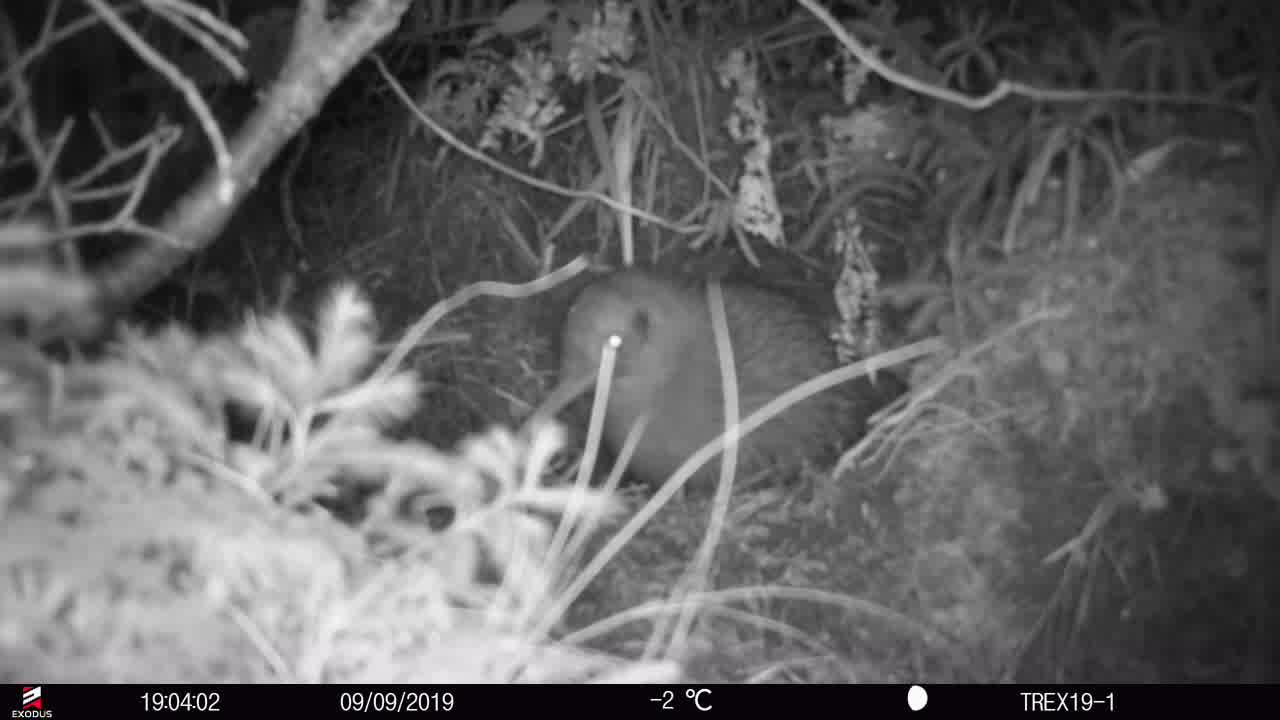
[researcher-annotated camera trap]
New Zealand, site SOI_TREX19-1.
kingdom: Animalia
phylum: Chordata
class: Aves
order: Apterygiformes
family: Apterygidae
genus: Apteryx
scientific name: Apteryx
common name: kiwi